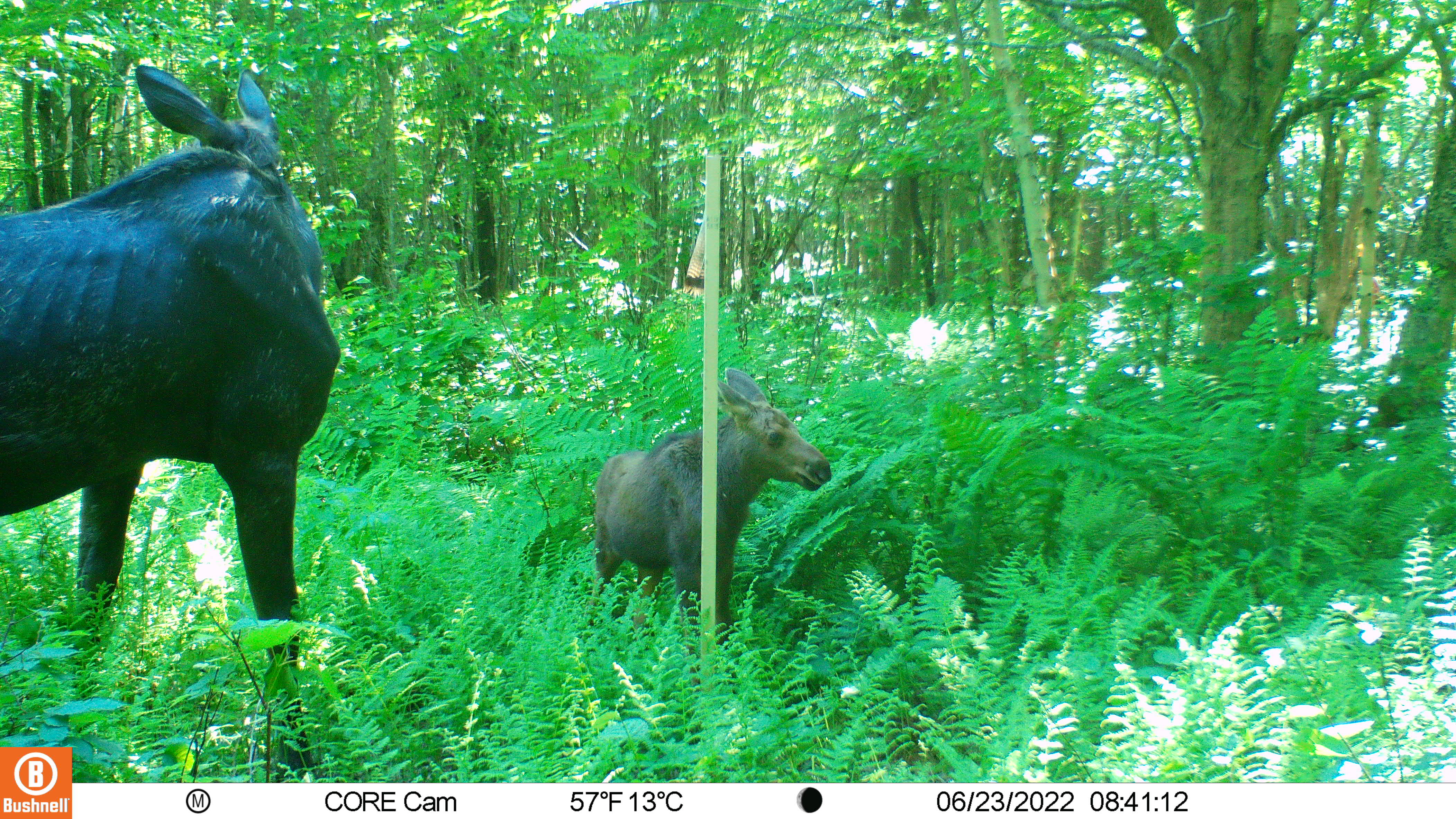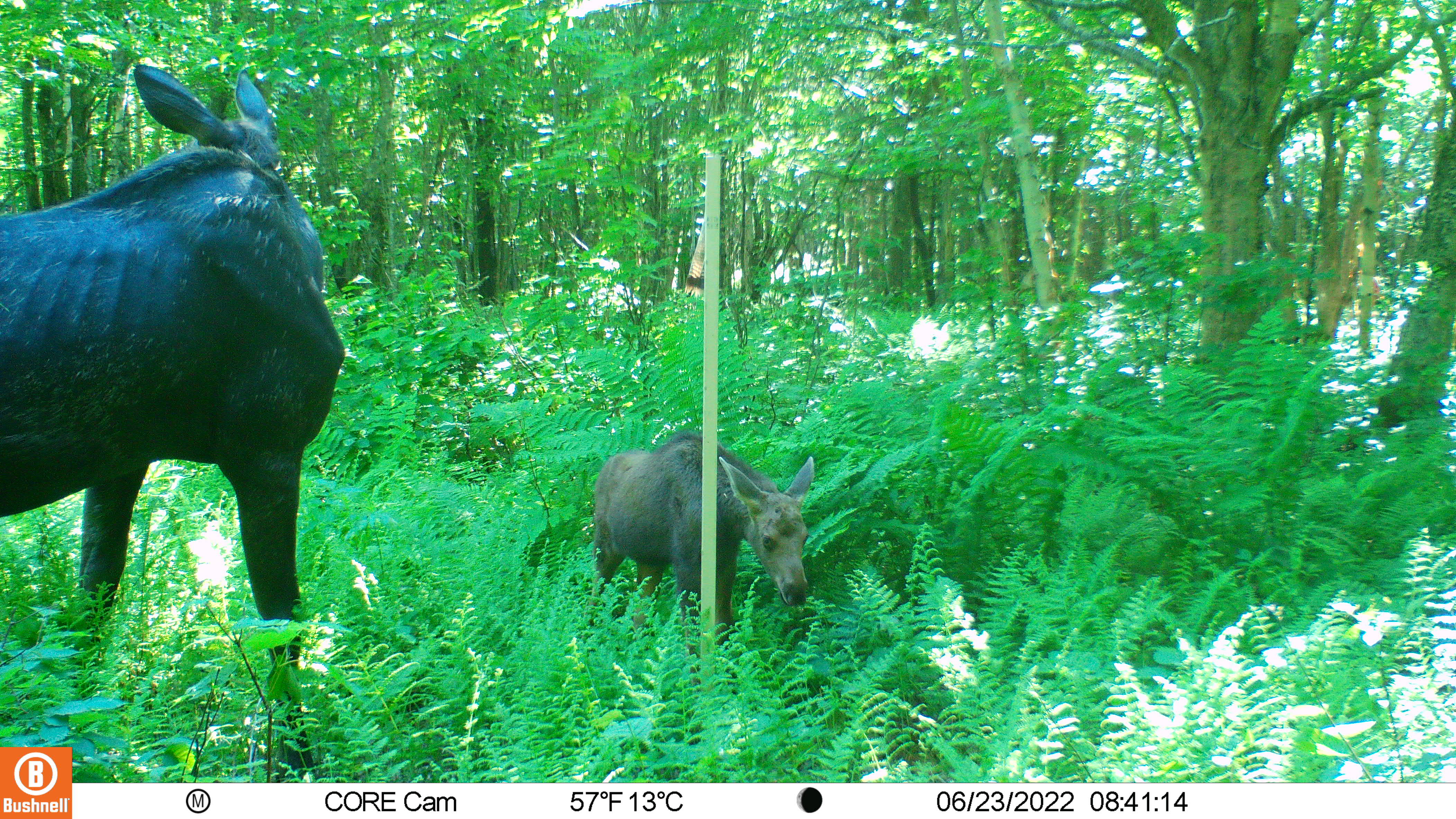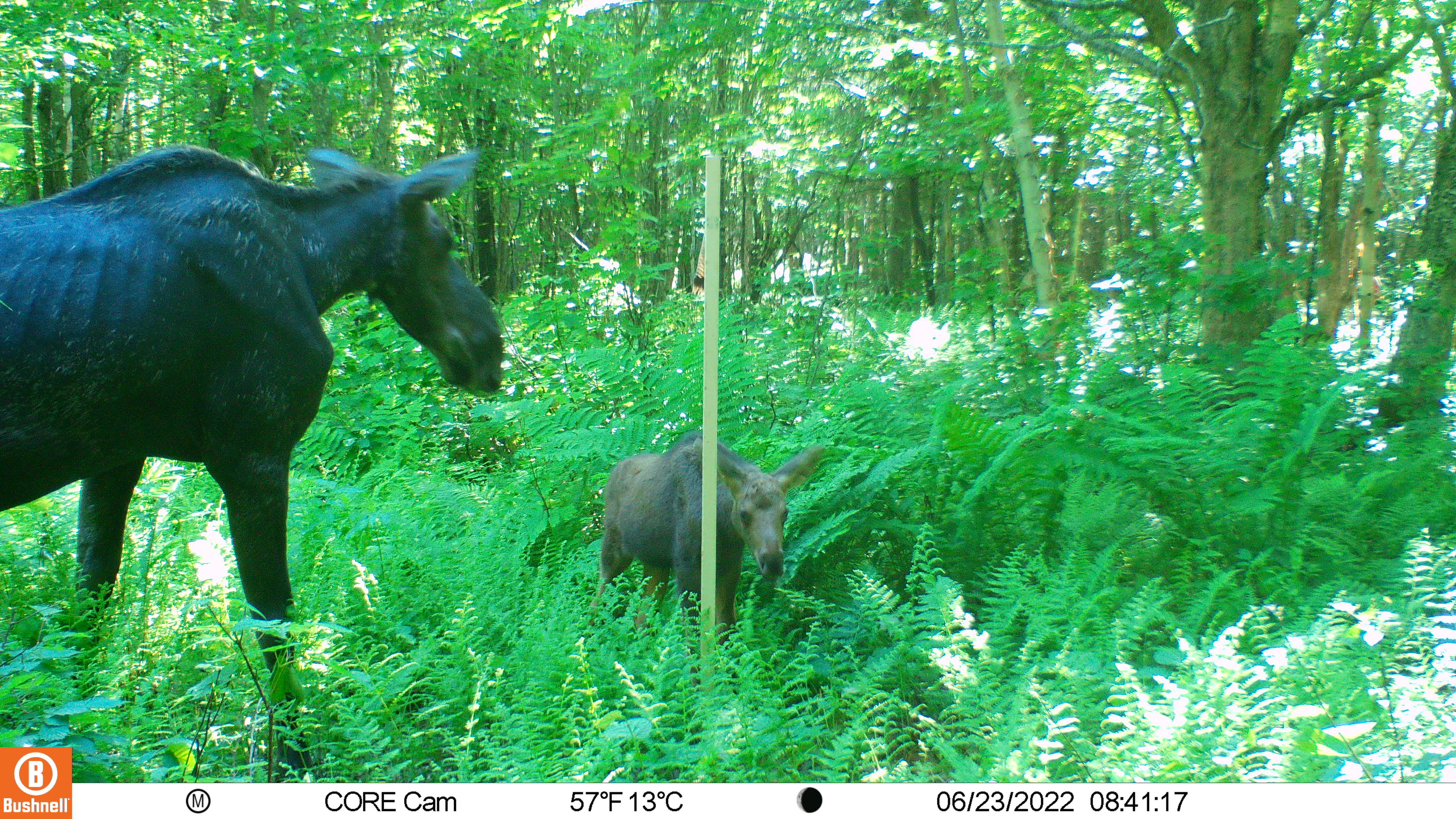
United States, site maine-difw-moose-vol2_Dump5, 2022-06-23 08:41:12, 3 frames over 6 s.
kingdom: Animalia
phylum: Chordata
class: Mammalia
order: Artiodactyla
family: Cervidae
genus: Alces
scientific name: Alces alces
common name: moose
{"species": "moose (Alces alces)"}